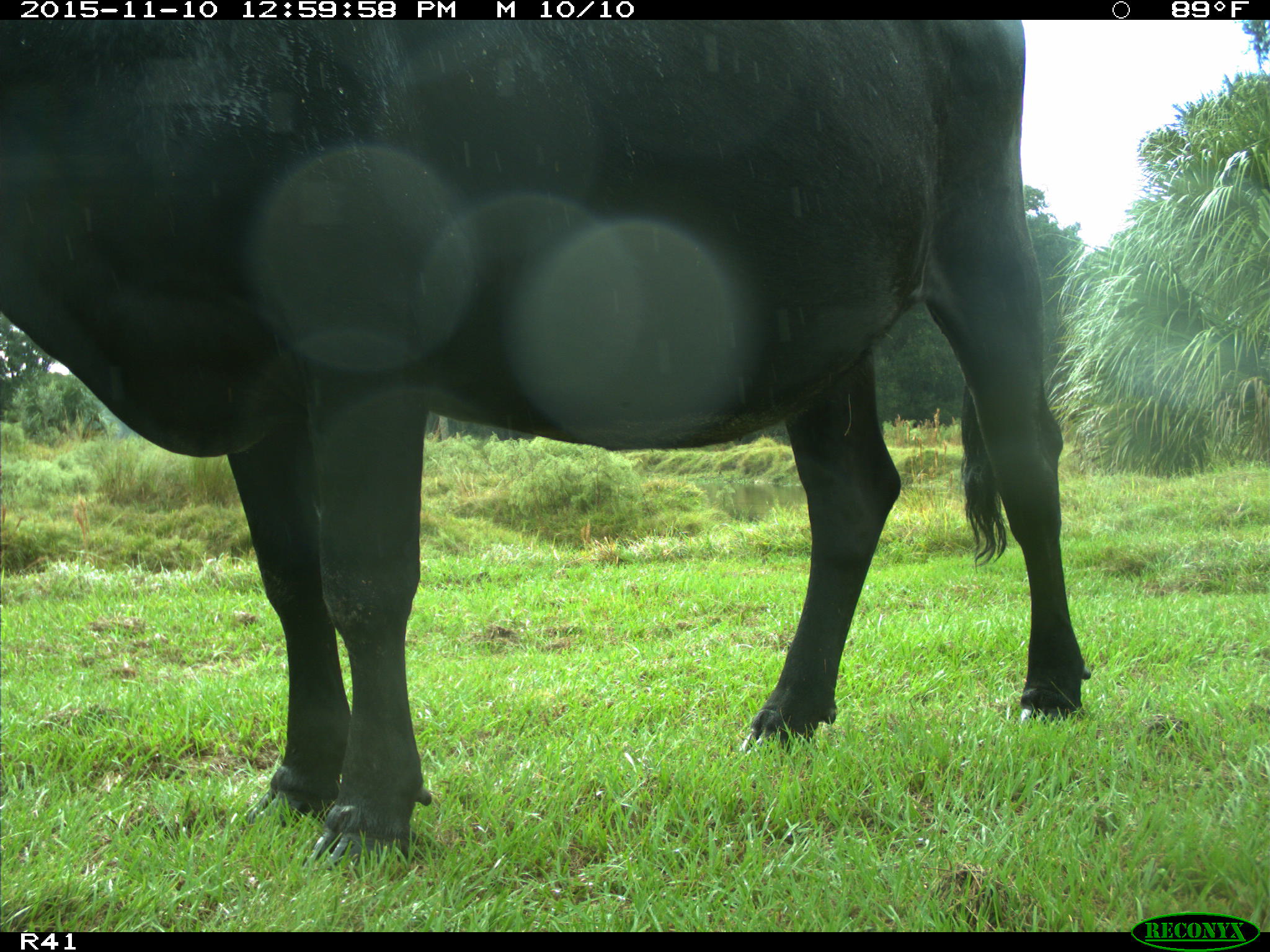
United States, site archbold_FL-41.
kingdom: Animalia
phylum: Chordata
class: Mammalia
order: Artiodactyla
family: Bovidae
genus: Bos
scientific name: Bos taurus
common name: domestic cow